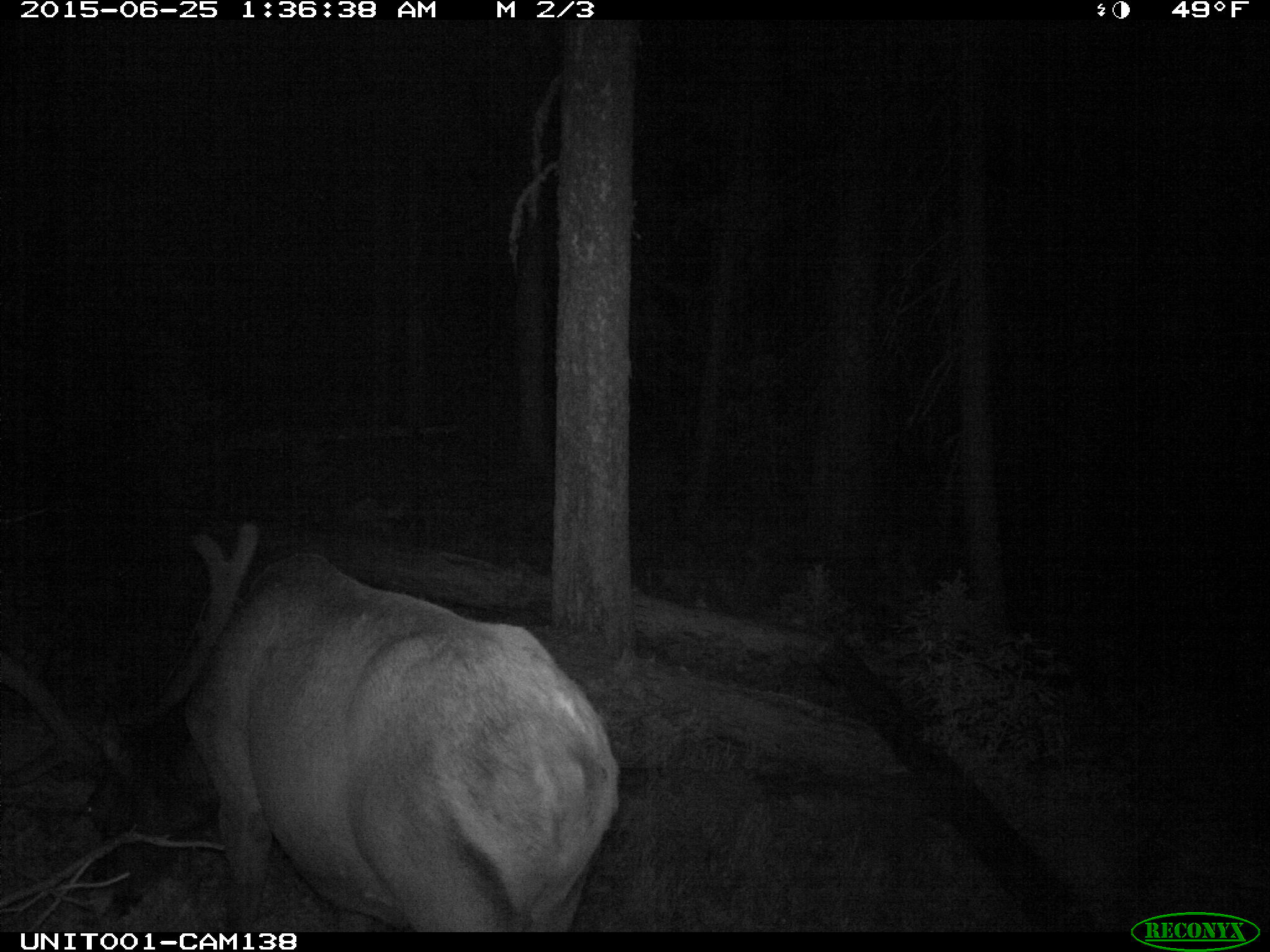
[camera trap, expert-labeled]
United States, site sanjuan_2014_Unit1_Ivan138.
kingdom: Animalia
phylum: Chordata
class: Mammalia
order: Artiodactyla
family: Cervidae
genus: Cervus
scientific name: Cervus elaphus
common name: red deer